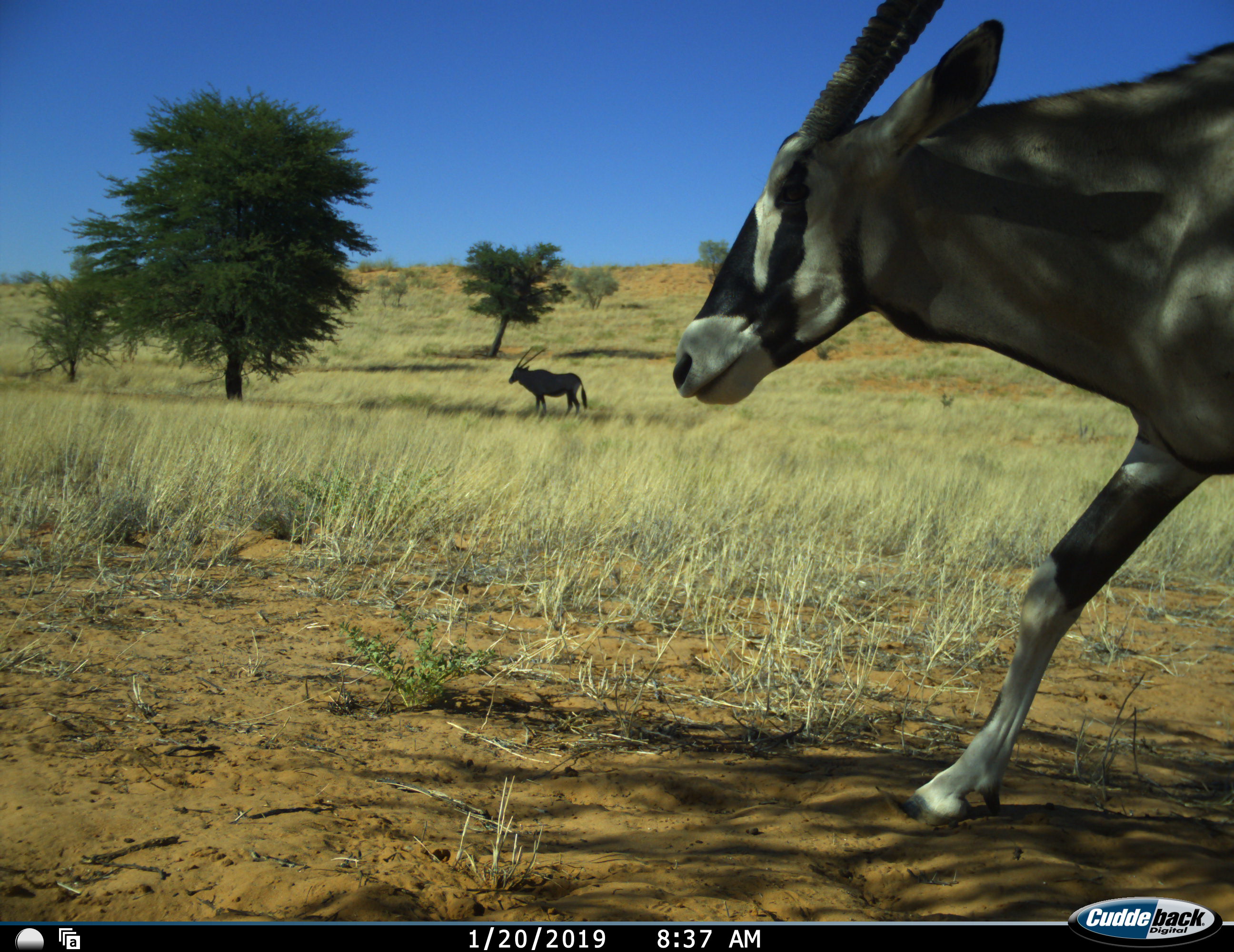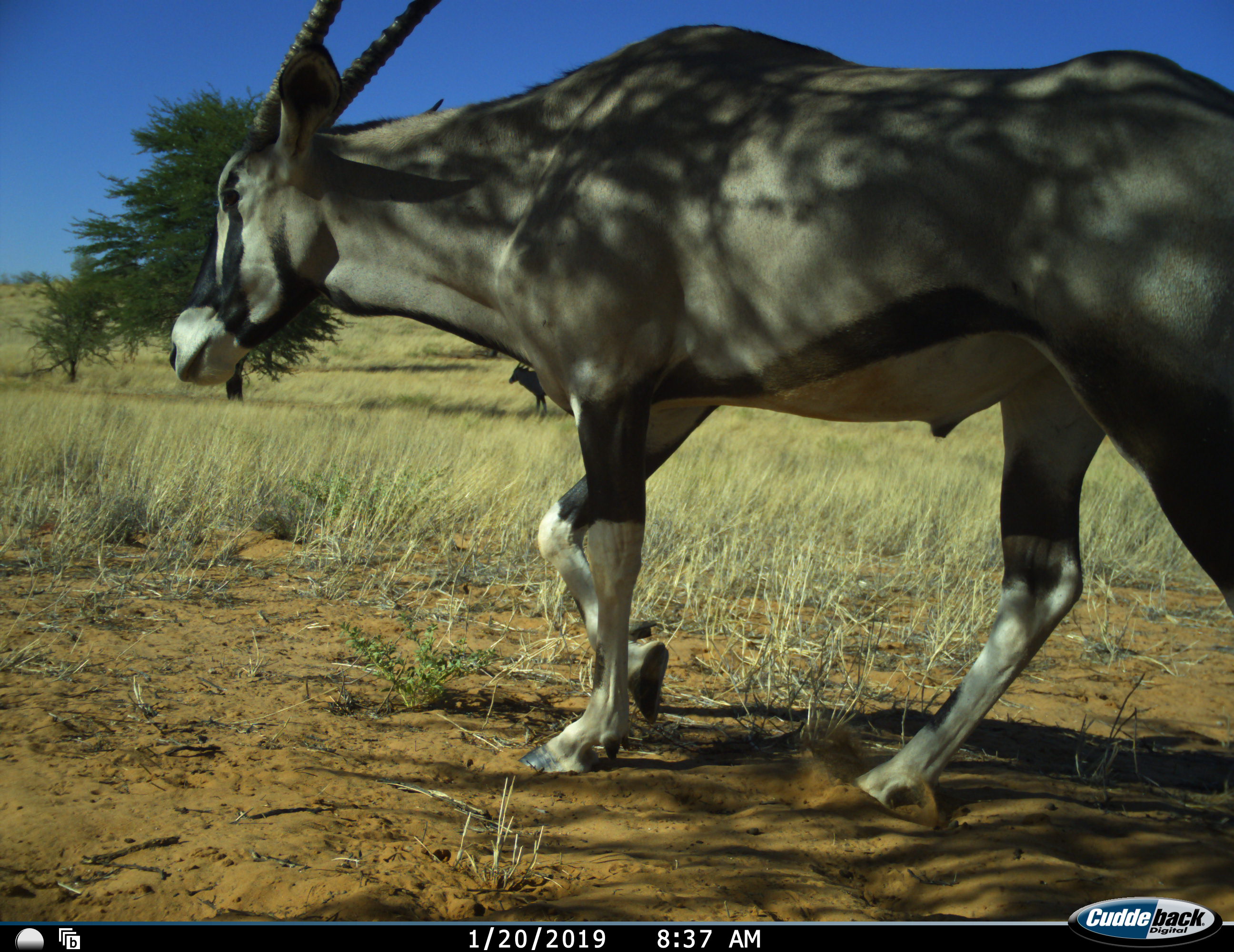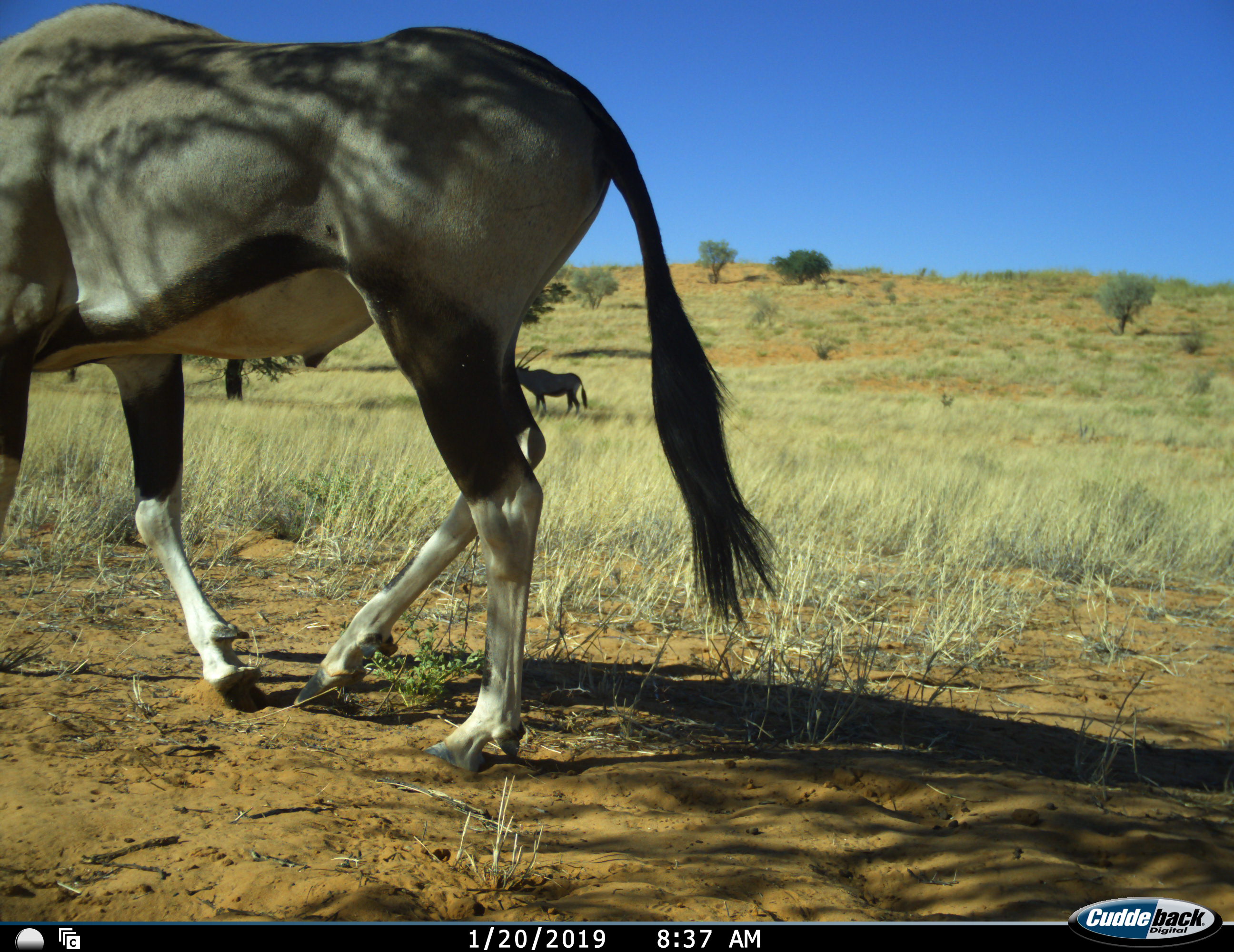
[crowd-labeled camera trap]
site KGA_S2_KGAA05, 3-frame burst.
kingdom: Animalia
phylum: Chordata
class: Mammalia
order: Artiodactyla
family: Bovidae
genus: Oryx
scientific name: Oryx gazella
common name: gemsbok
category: oryx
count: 2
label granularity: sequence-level